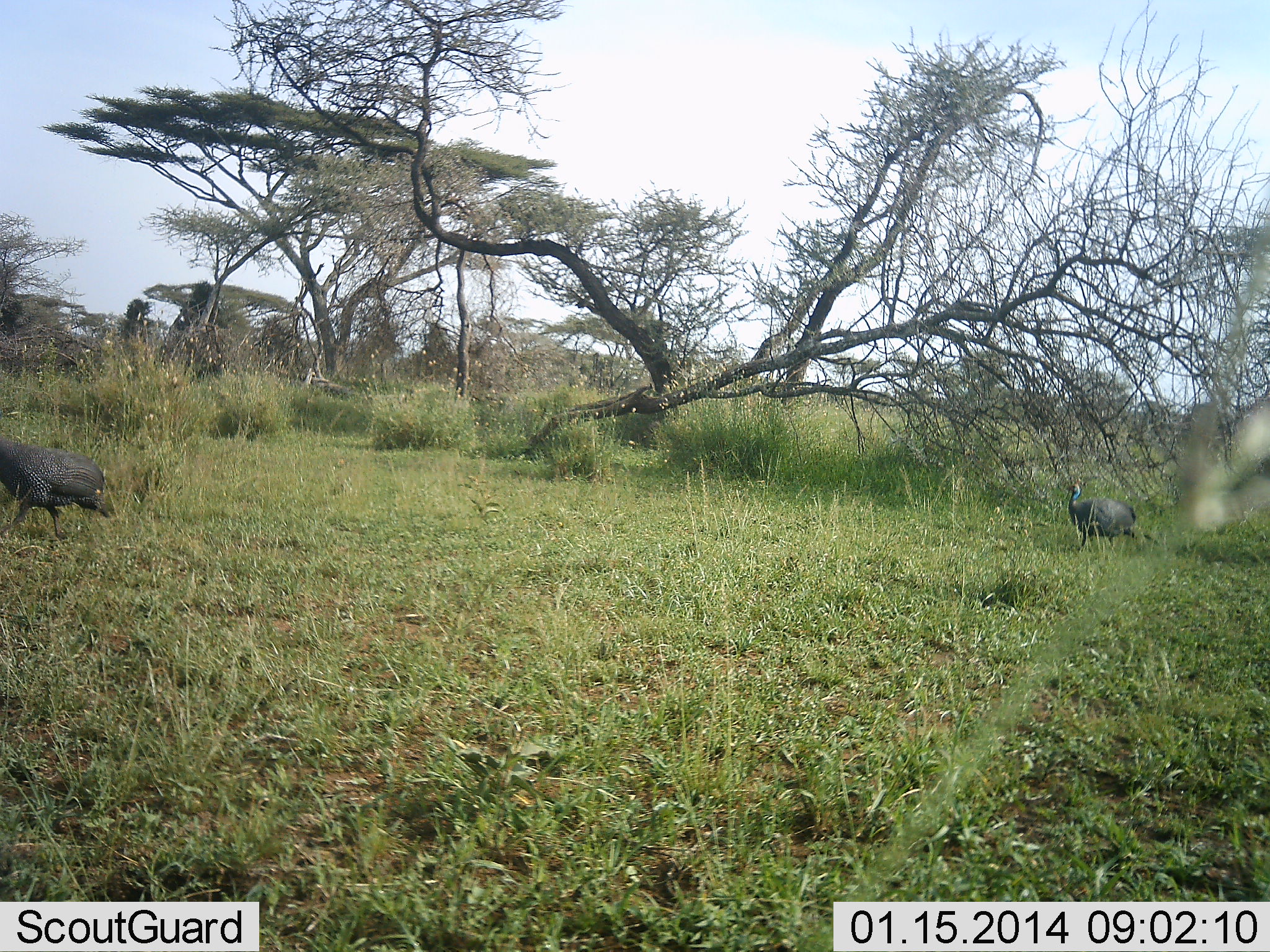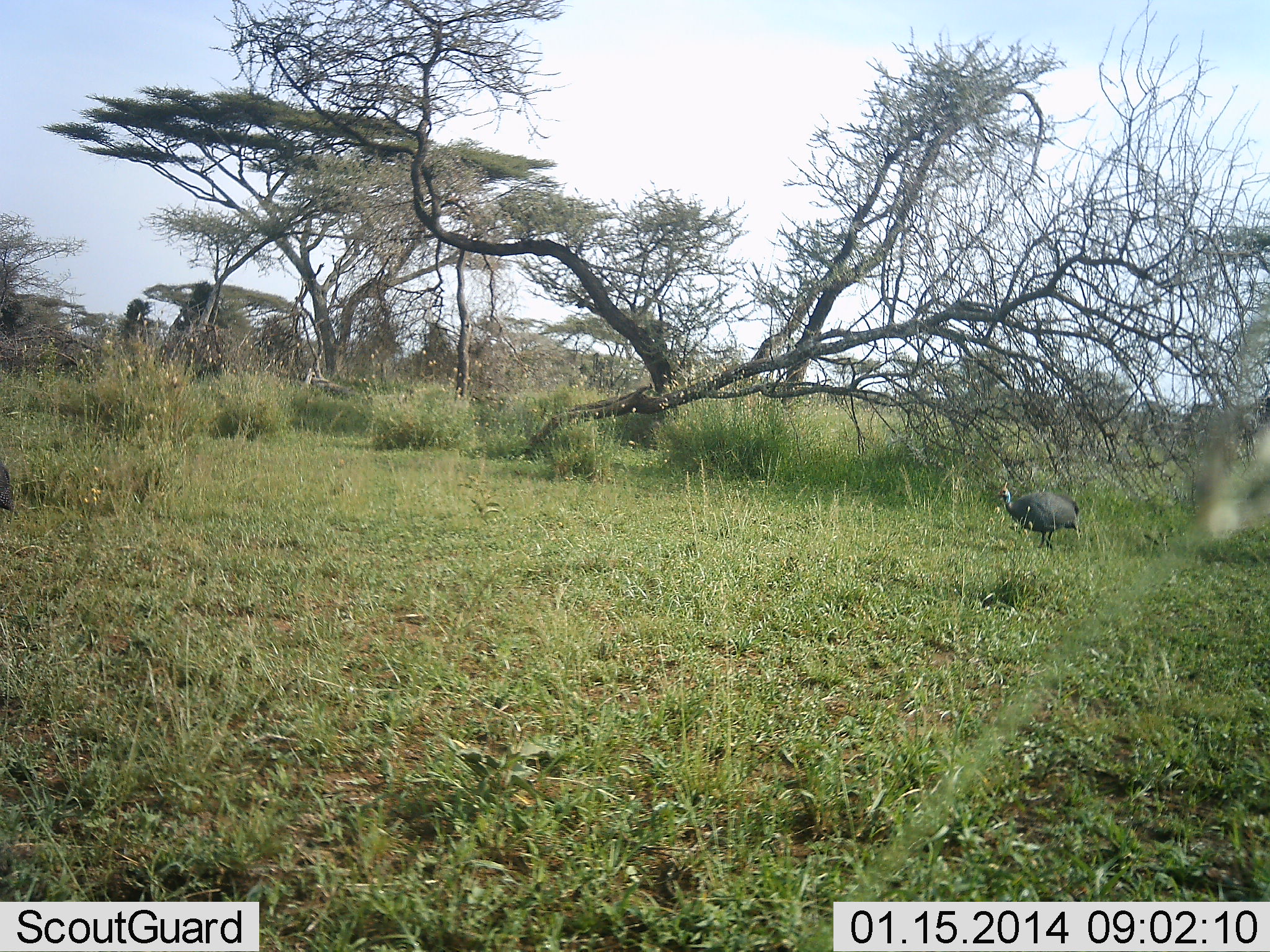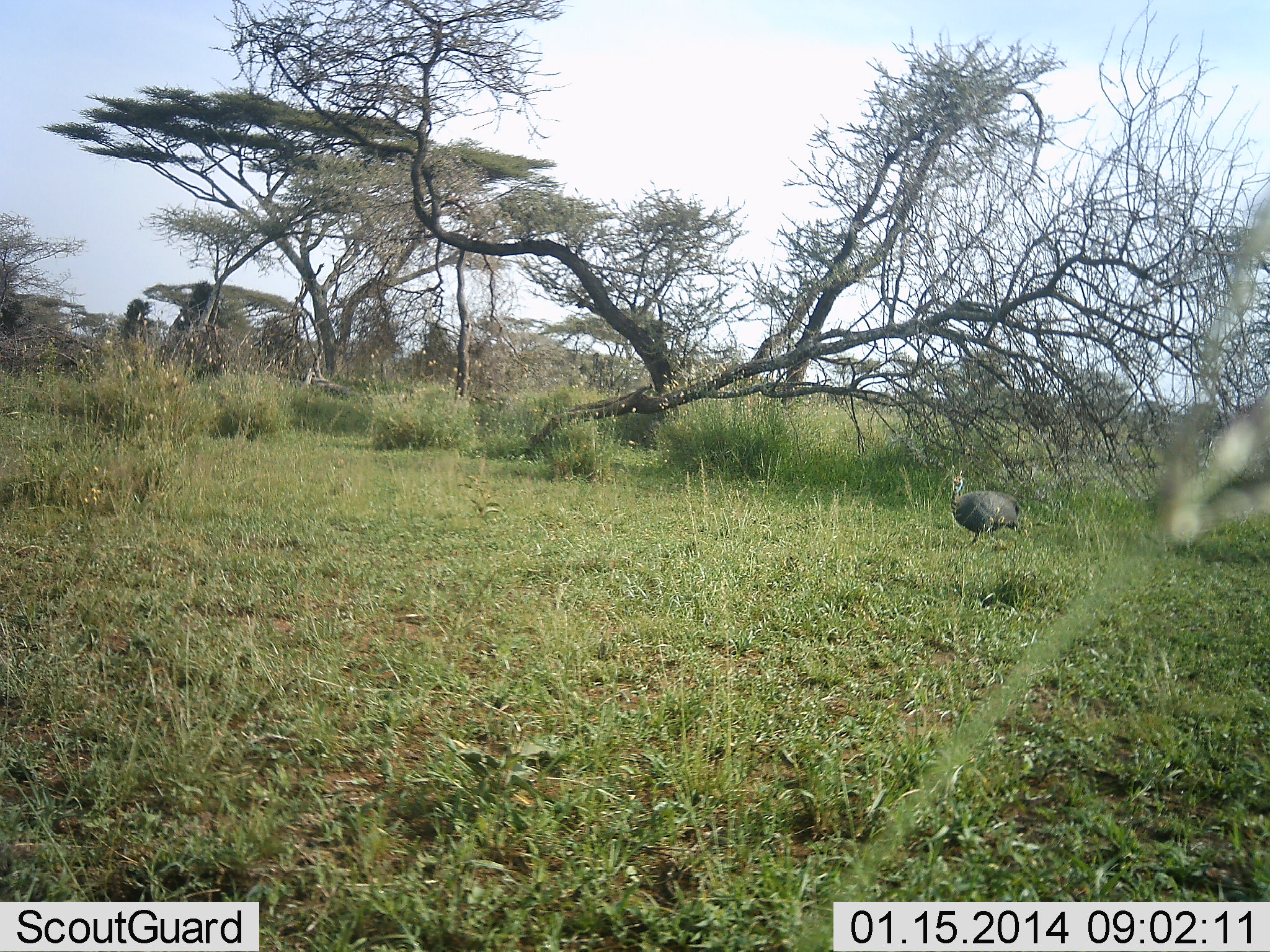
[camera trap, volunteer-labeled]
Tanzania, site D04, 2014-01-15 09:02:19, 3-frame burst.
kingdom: Animalia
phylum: Chordata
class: Aves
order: Galliformes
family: Numididae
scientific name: Numididae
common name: guinea fowl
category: guineafowl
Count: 2.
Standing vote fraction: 9%.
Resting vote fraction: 0%.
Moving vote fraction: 100%.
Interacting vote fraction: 0%.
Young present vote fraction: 0%.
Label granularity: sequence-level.